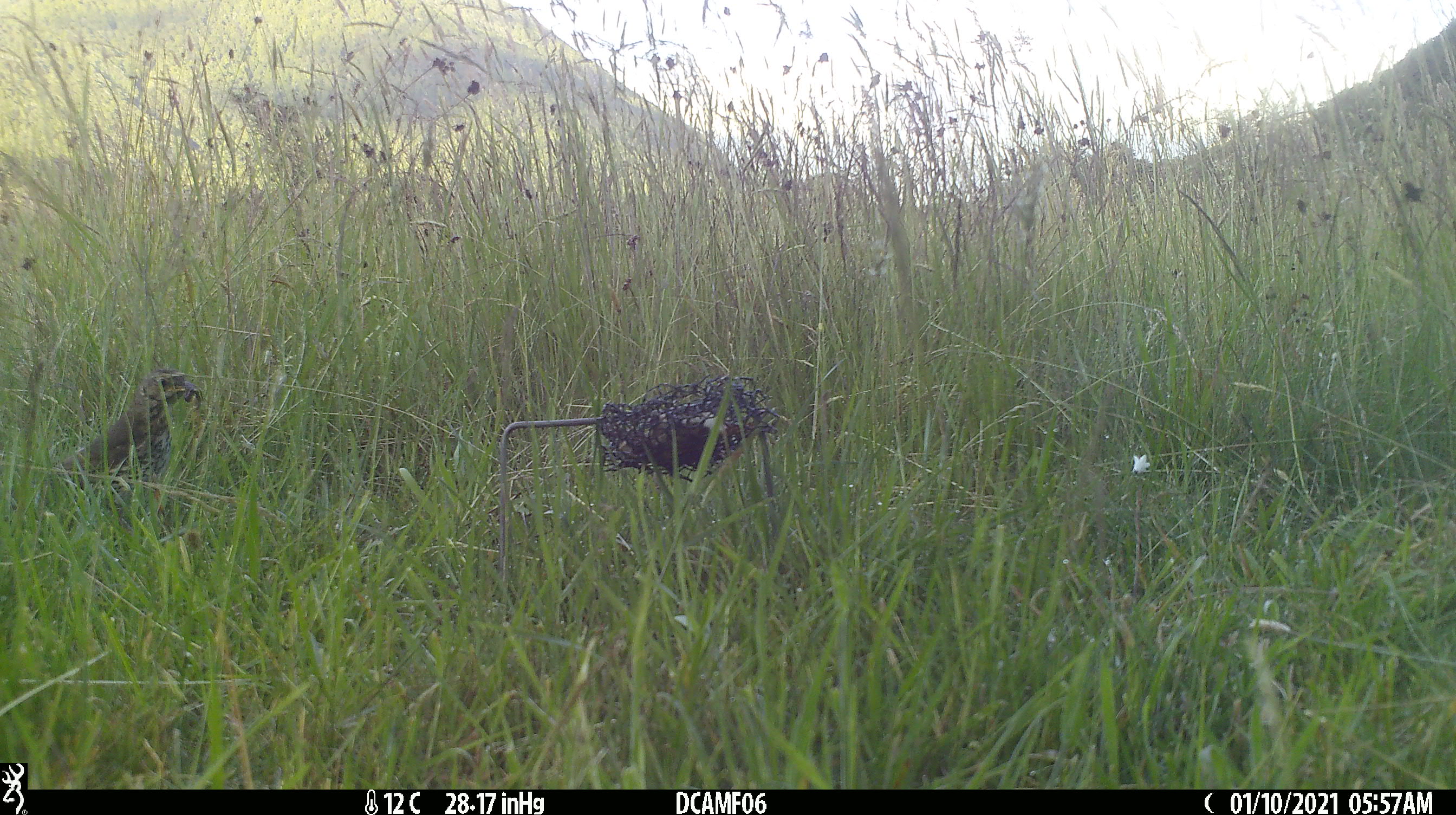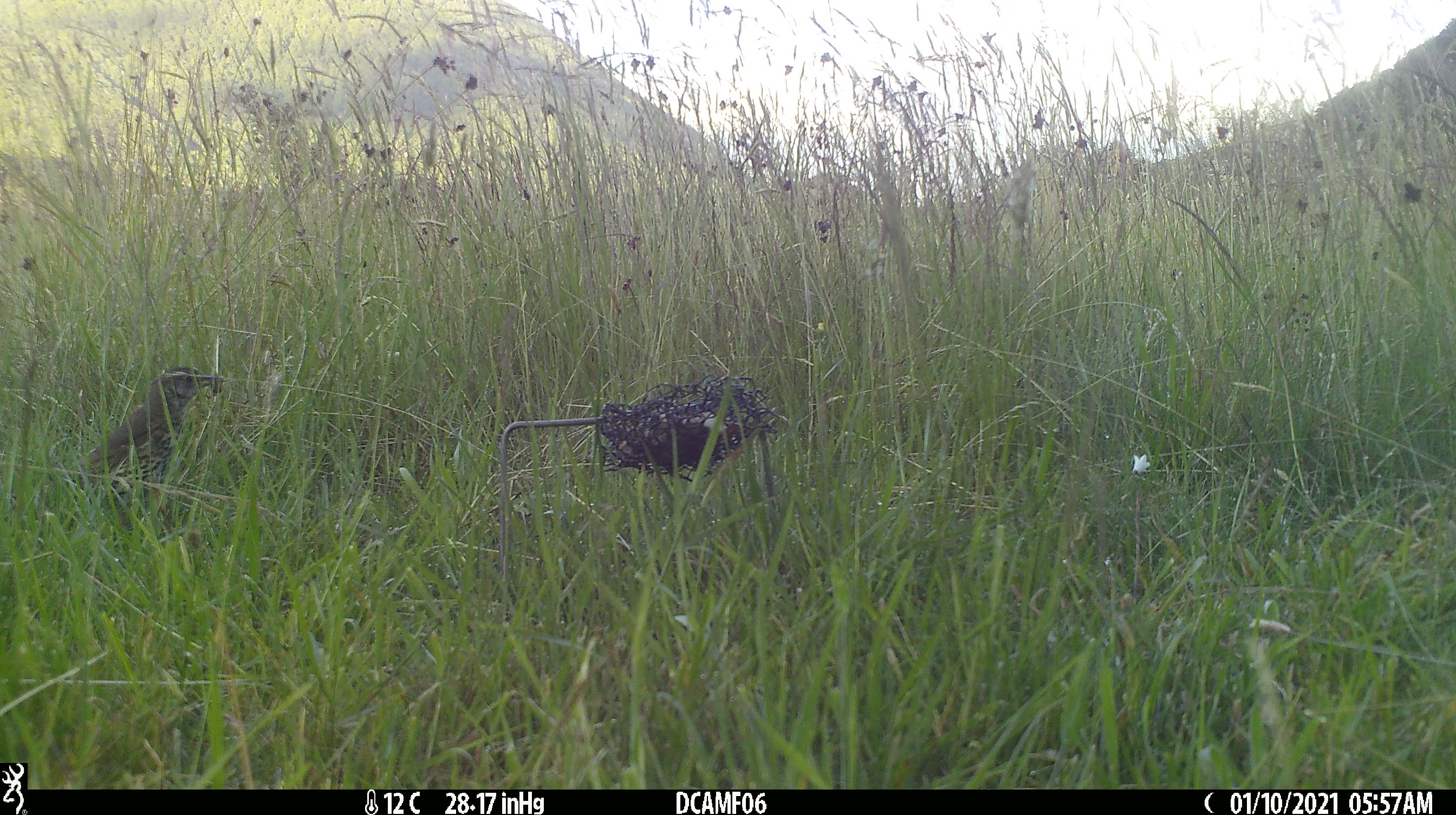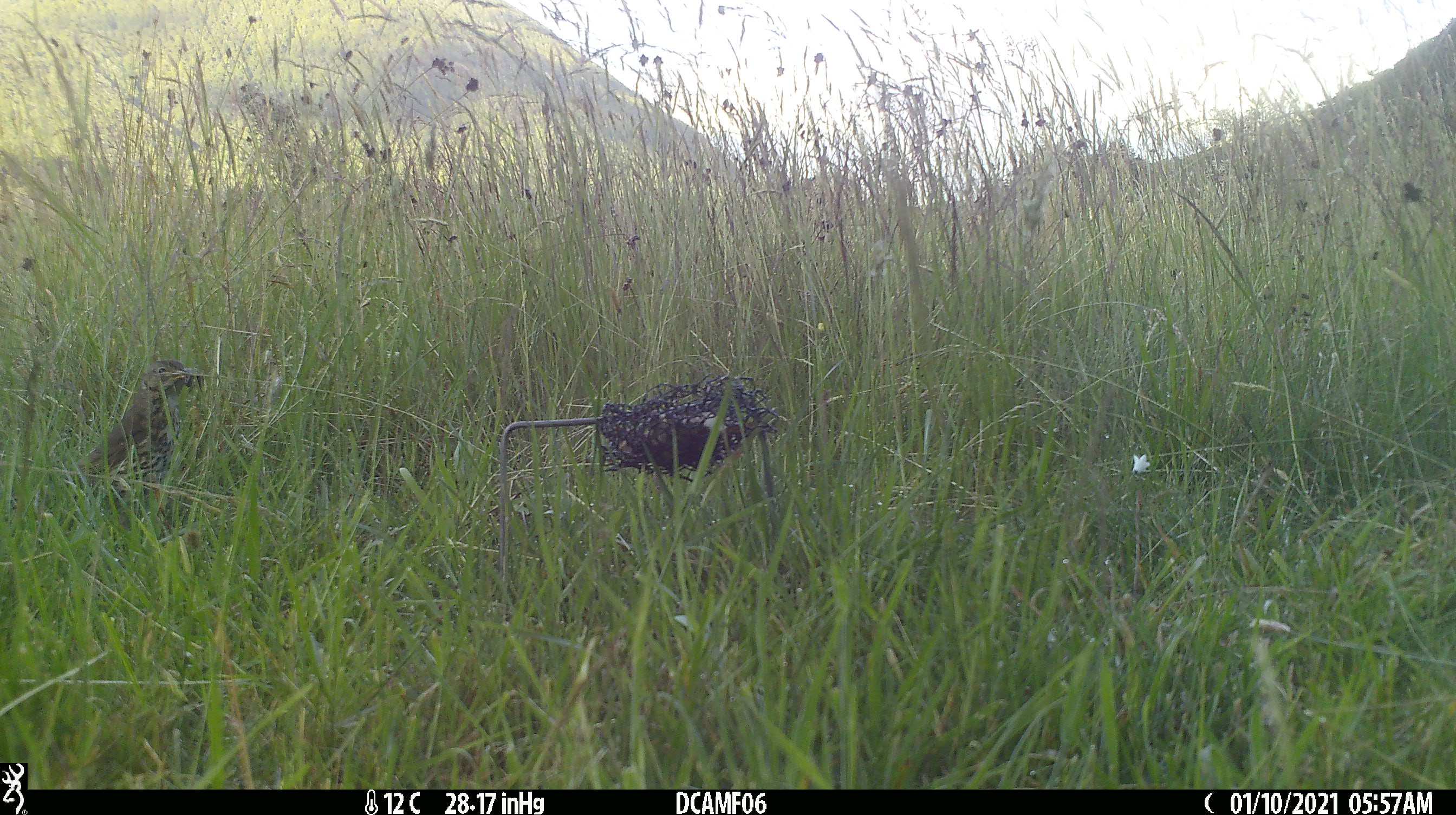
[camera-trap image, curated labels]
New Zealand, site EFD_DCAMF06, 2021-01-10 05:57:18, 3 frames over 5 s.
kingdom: Animalia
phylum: Chordata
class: Aves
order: Passeriformes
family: Turdidae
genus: Turdus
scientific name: Turdus philomelos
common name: song thrush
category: thrush